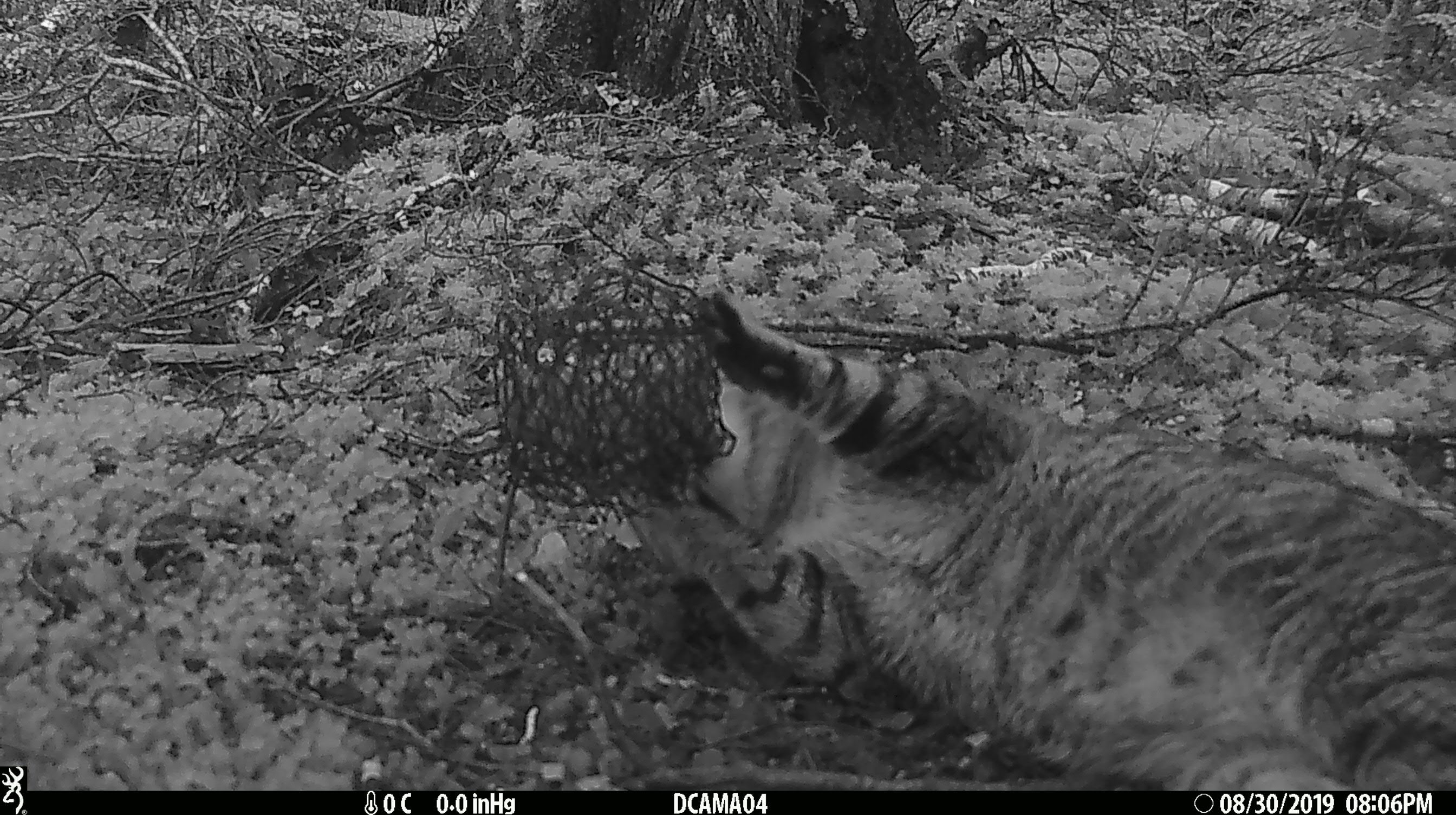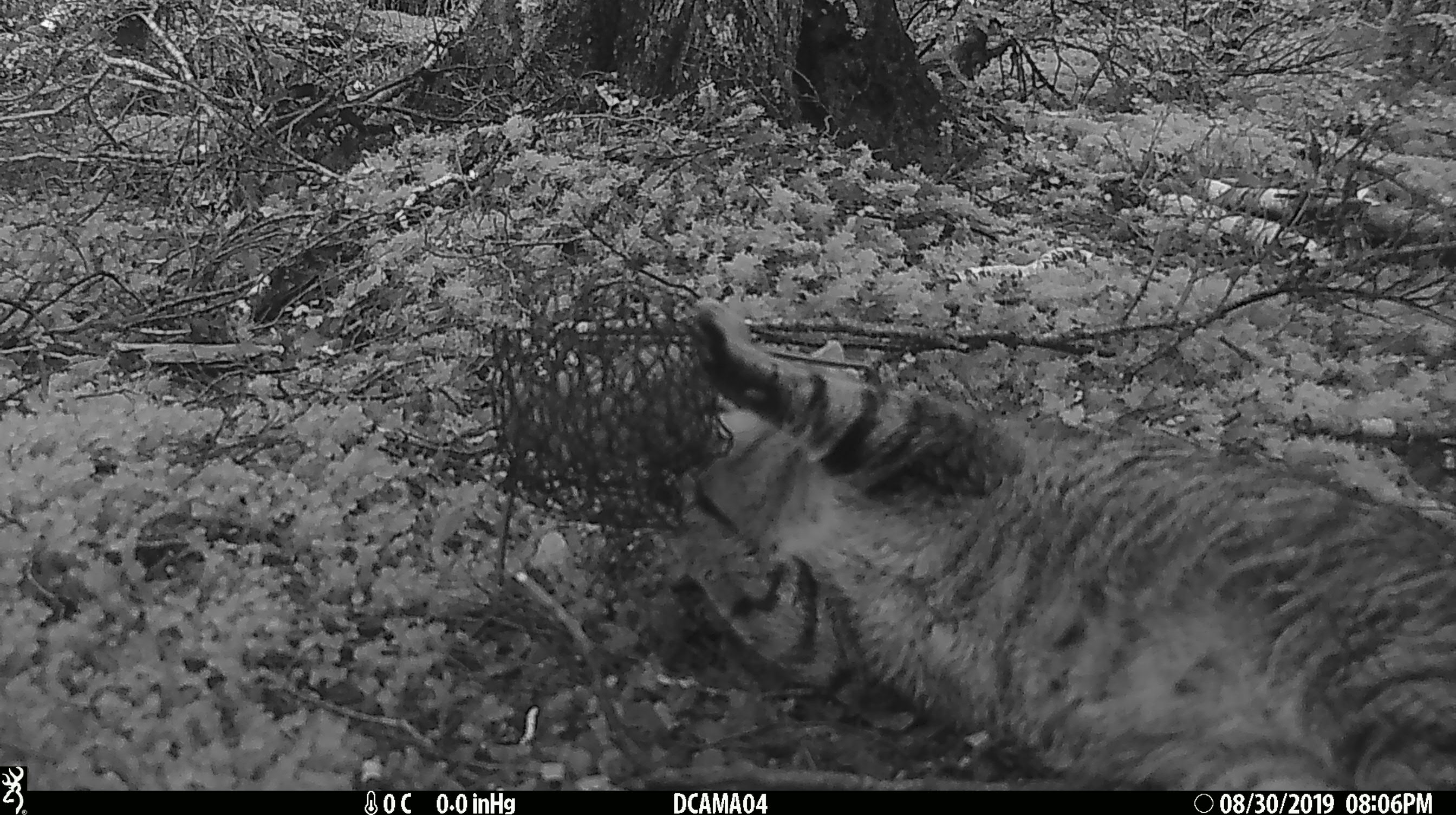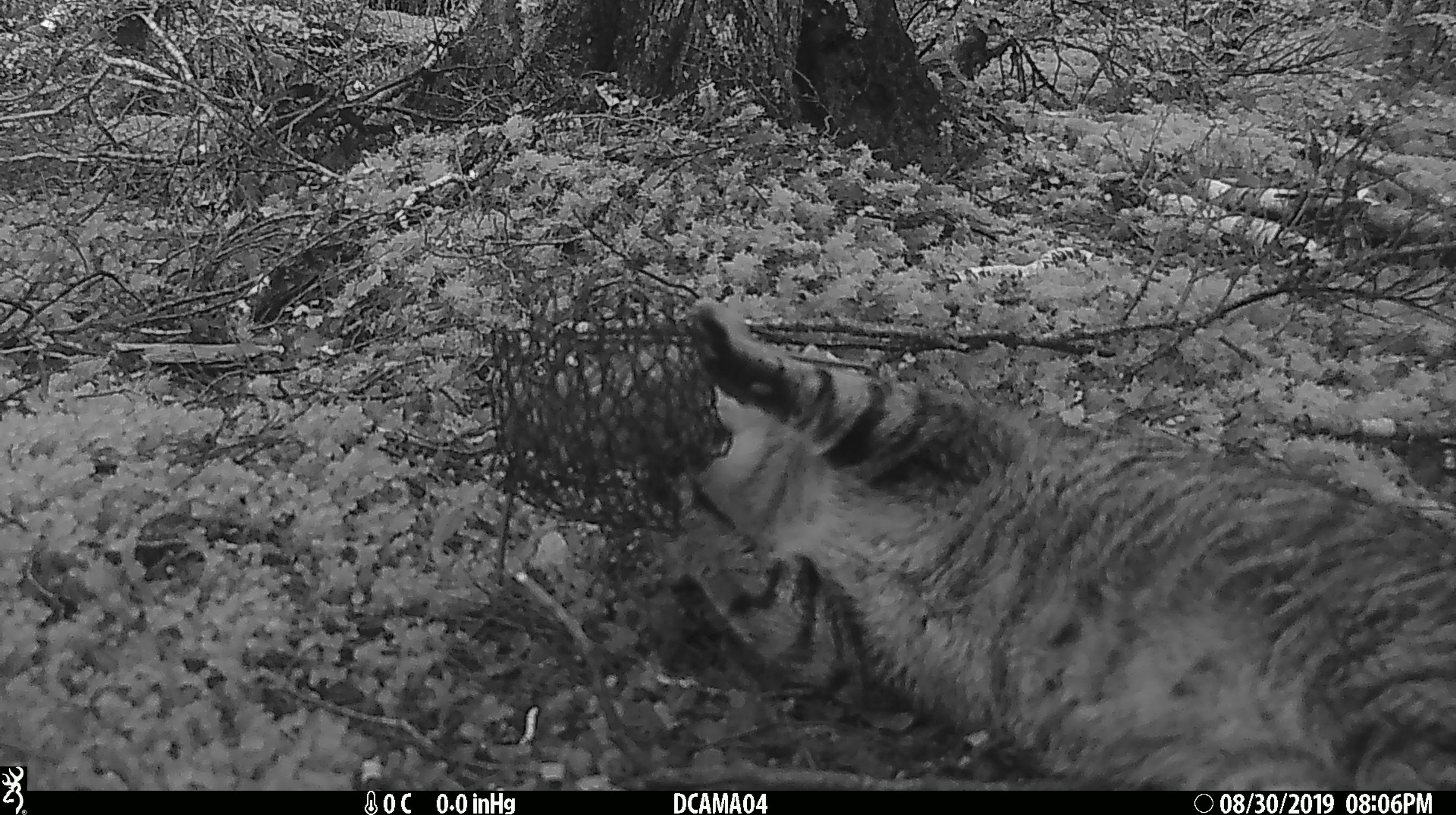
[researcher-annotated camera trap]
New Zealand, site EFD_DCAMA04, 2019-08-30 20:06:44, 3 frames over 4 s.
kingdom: Animalia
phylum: Chordata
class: Mammalia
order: Carnivora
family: Felidae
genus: Felis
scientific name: Felis catus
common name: domestic cat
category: cat